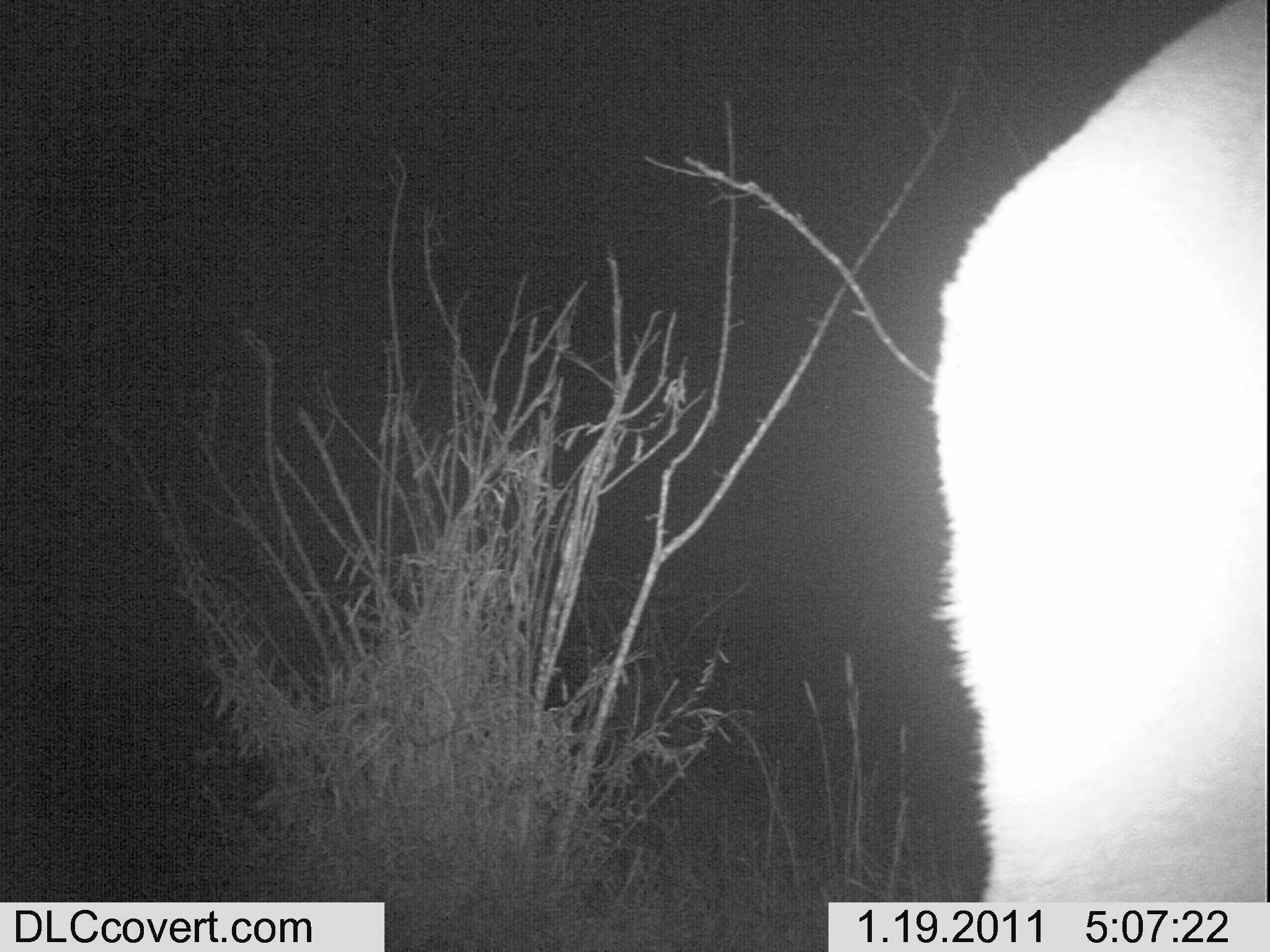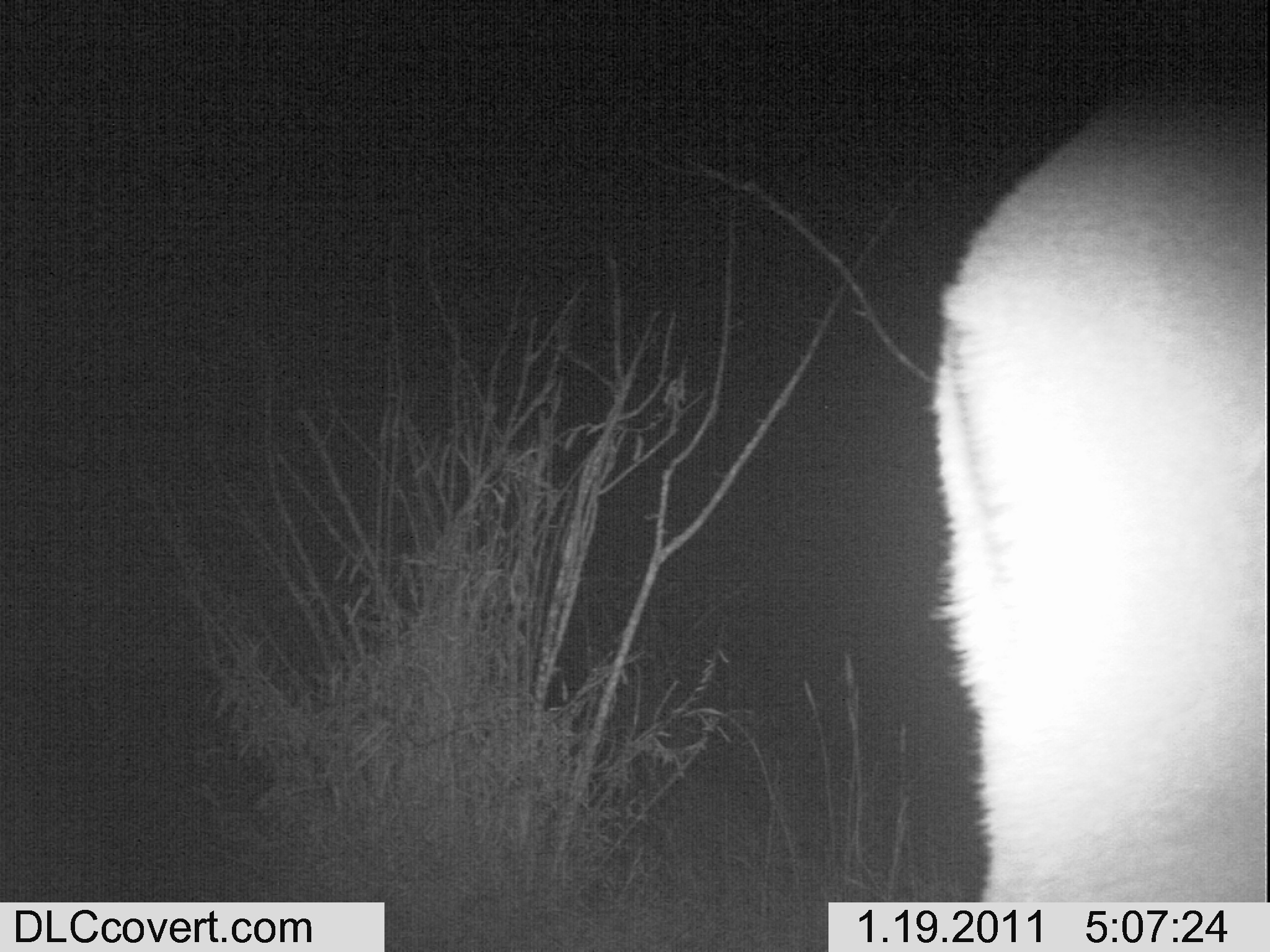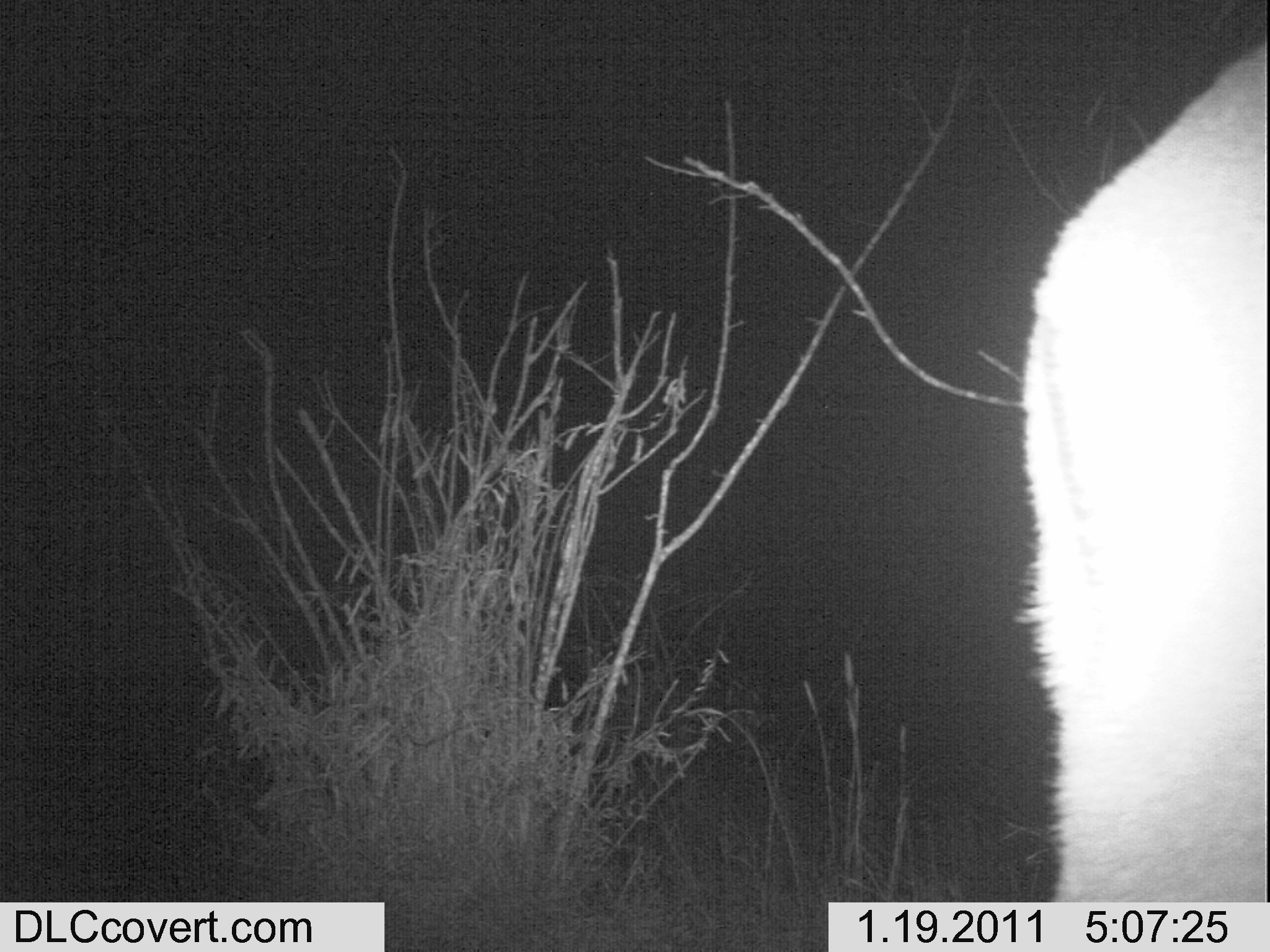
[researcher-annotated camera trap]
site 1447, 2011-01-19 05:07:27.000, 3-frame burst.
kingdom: Animalia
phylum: Chordata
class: Mammalia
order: Artiodactyla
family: Bovidae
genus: Aepyceros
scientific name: Aepyceros melampus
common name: impala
Aepyceros melampus (impala), count 1.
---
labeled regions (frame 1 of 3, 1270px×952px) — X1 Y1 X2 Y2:
aepyceros melampus: 924 0 1269 899